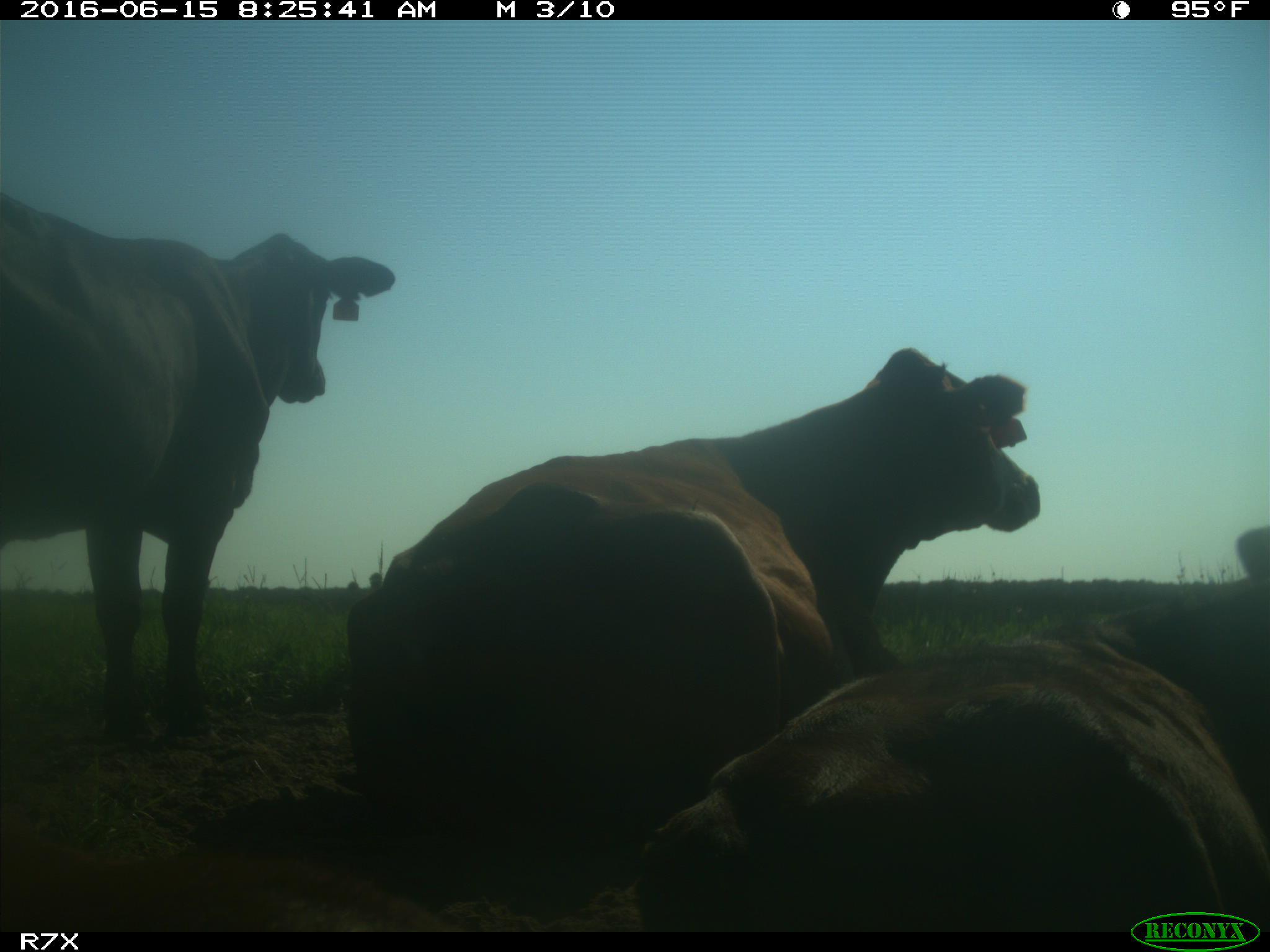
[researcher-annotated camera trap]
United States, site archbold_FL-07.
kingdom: Animalia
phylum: Chordata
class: Mammalia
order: Artiodactyla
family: Bovidae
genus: Bos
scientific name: Bos taurus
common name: domestic cow